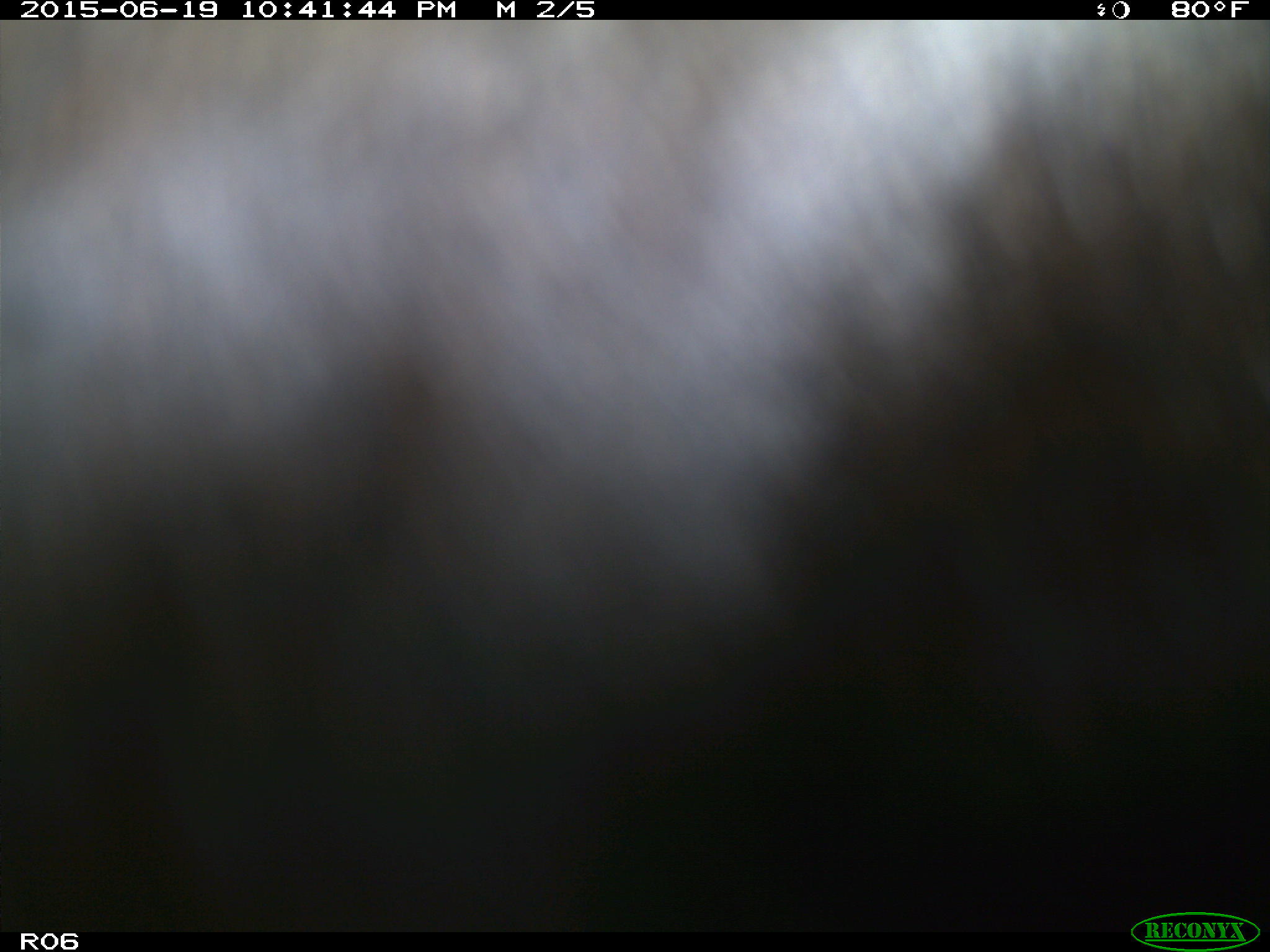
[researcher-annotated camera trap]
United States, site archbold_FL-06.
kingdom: Animalia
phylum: Chordata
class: Mammalia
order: Artiodactyla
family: Bovidae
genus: Bos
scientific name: Bos taurus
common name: domestic cow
Bos taurus (domestic cow).